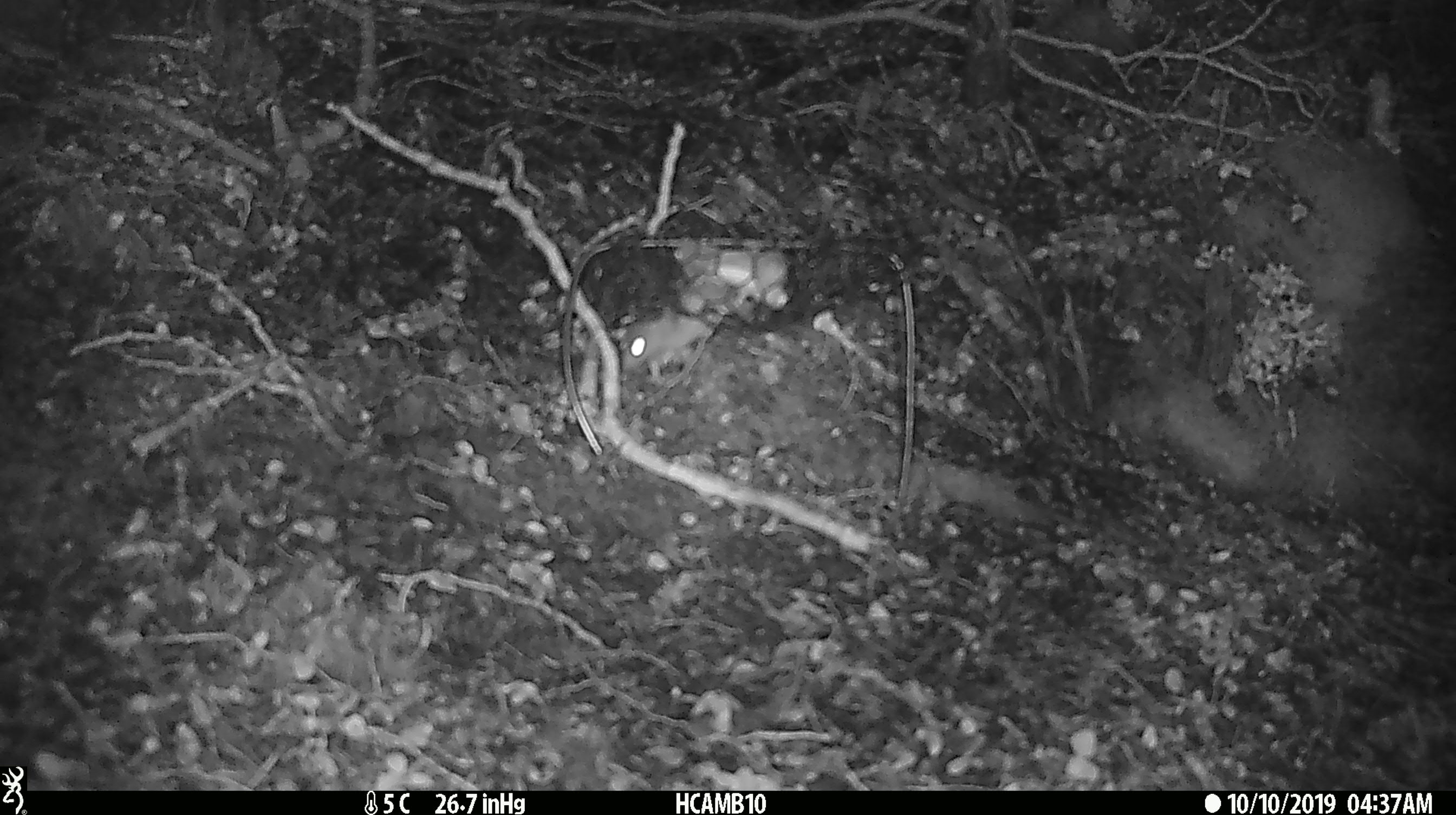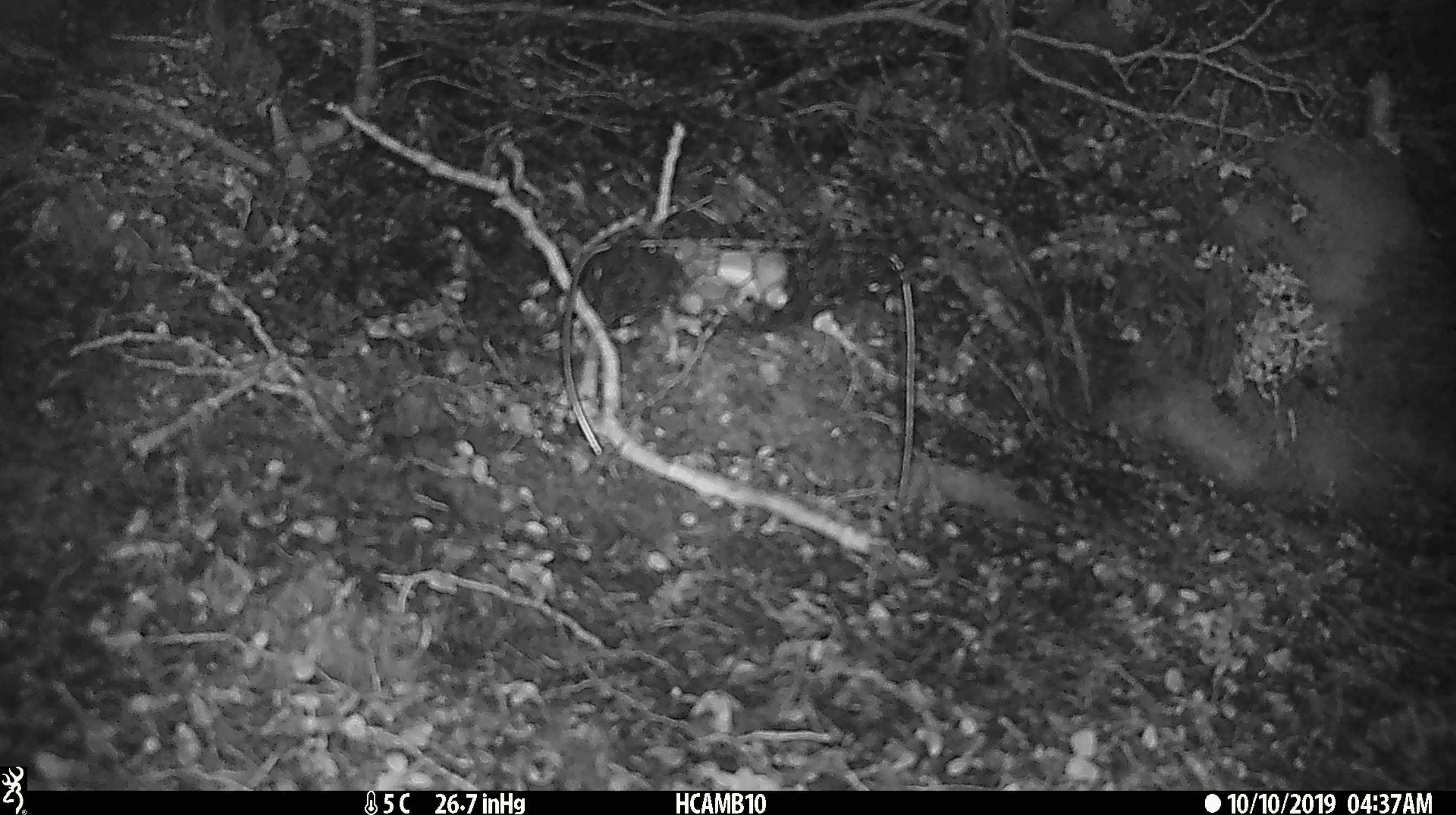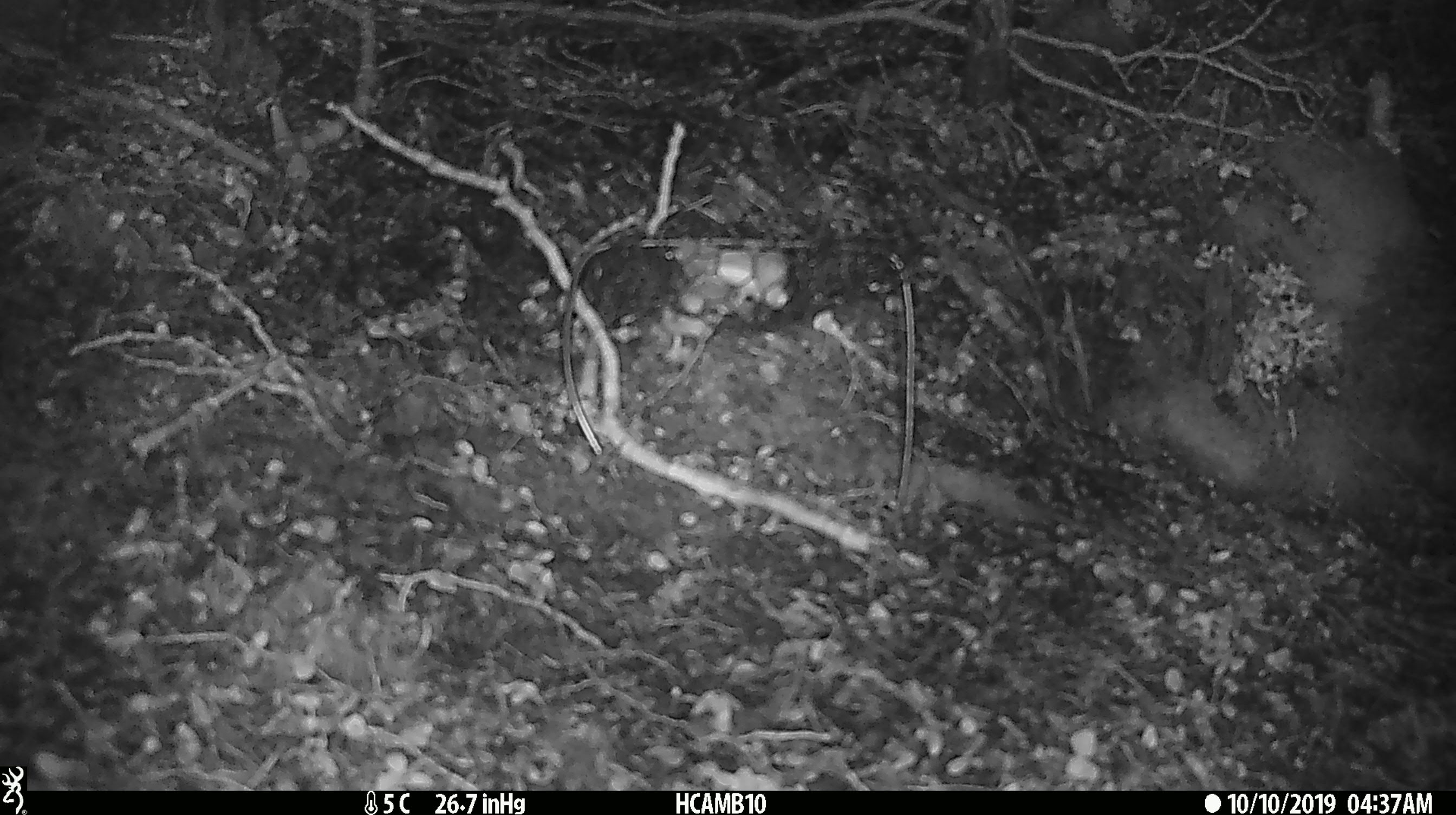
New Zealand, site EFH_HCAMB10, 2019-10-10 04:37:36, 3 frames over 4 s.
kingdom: Animalia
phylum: Chordata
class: Mammalia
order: Rodentia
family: Muridae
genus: Mus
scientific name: Mus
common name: mouse